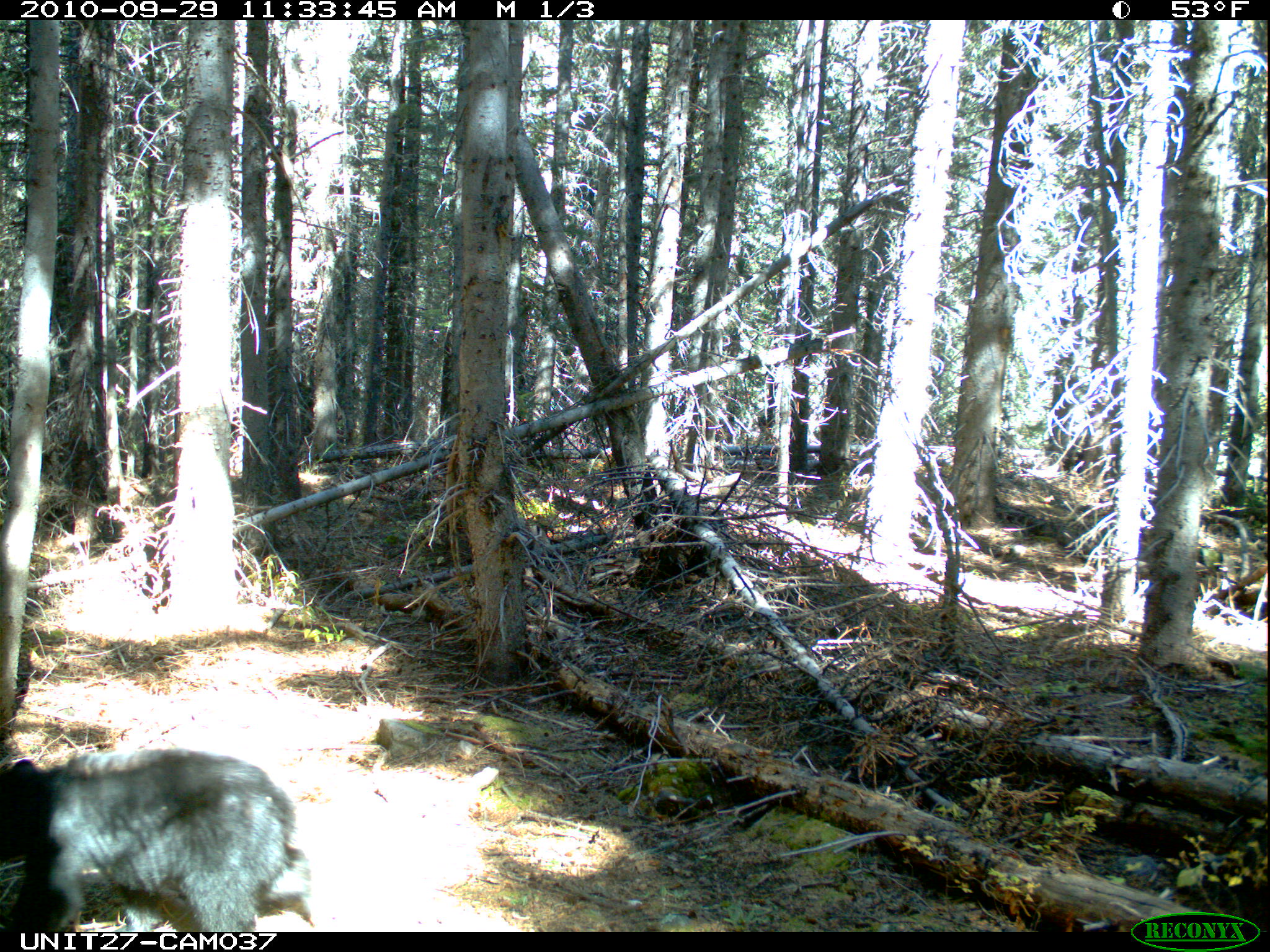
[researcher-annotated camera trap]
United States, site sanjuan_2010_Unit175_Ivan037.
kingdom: Animalia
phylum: Chordata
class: Mammalia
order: Carnivora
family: Ursidae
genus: Ursus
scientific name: Ursus americanus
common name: american black bear